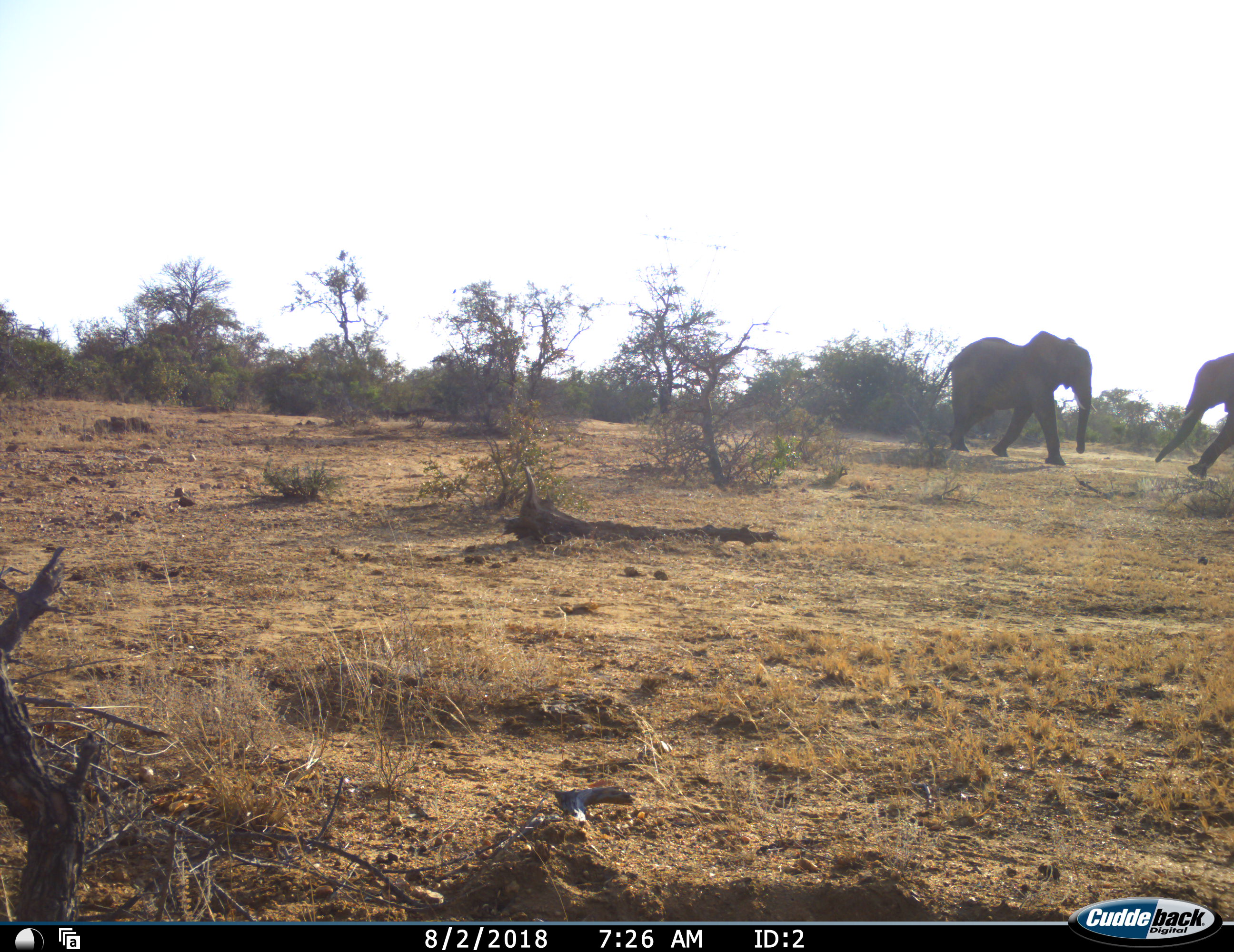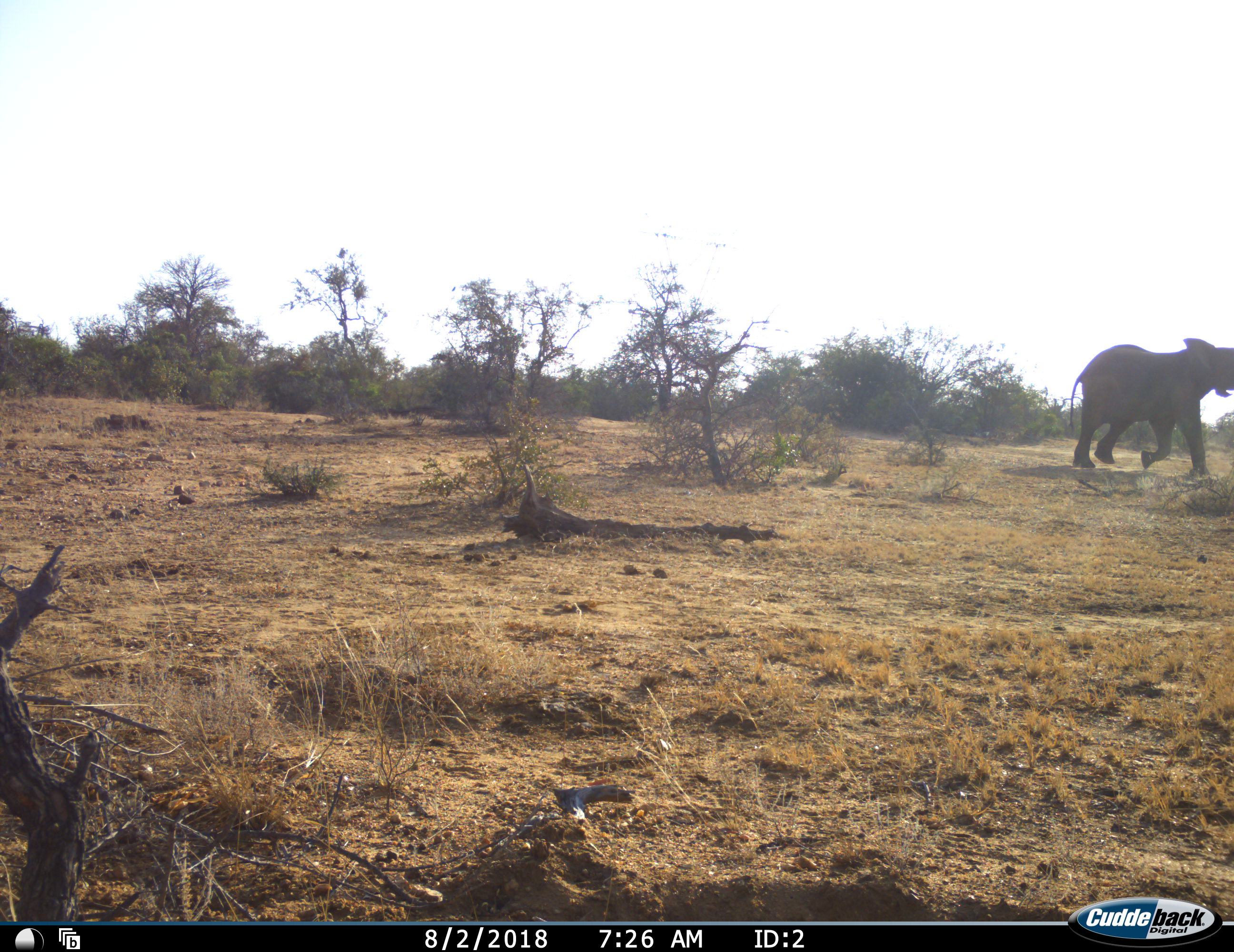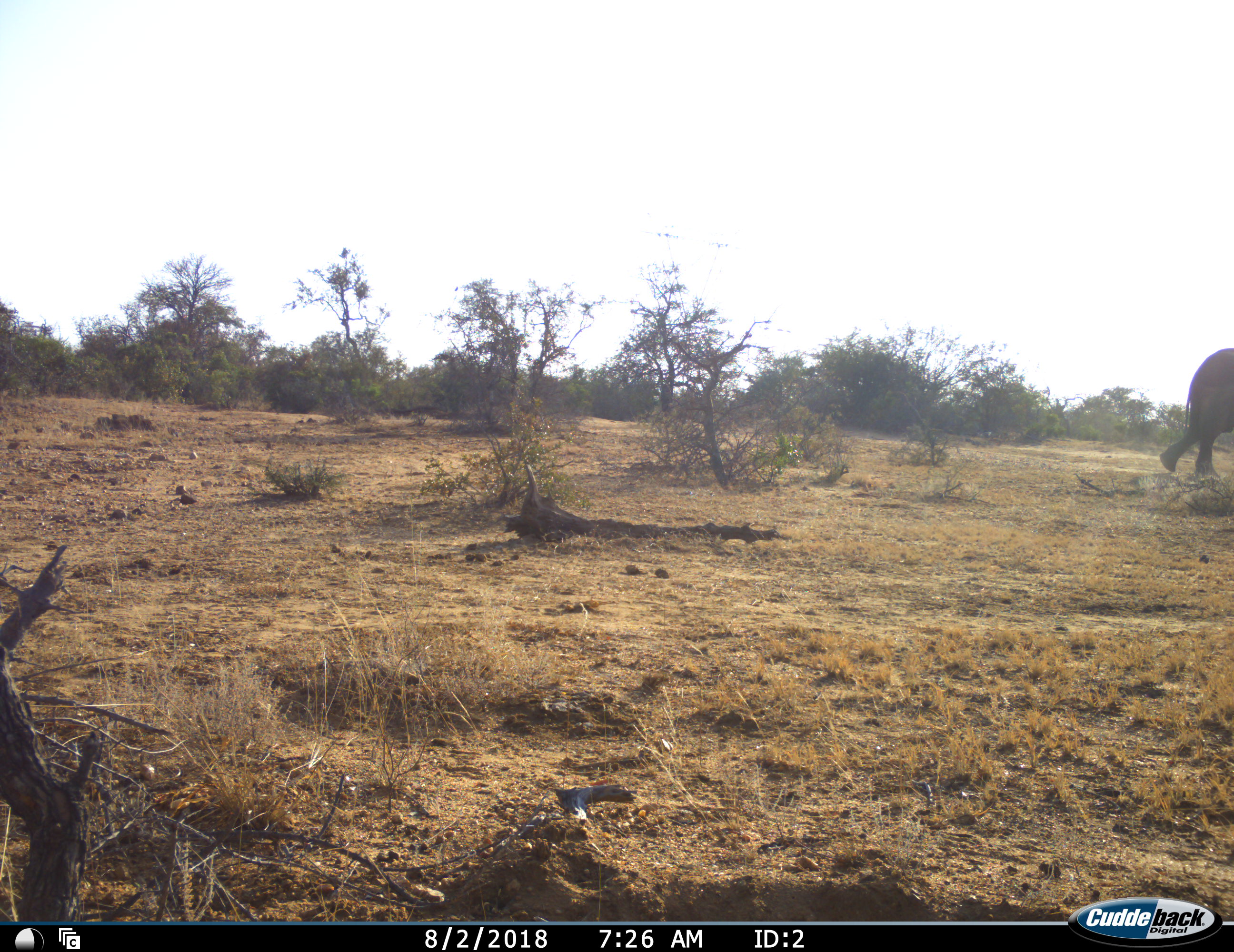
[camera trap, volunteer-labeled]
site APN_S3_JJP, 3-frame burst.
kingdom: Animalia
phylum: Chordata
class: Mammalia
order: Proboscidea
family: Elephantidae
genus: Loxodonta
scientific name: Loxodonta africana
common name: african bush elephant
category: elephant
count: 2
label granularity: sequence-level